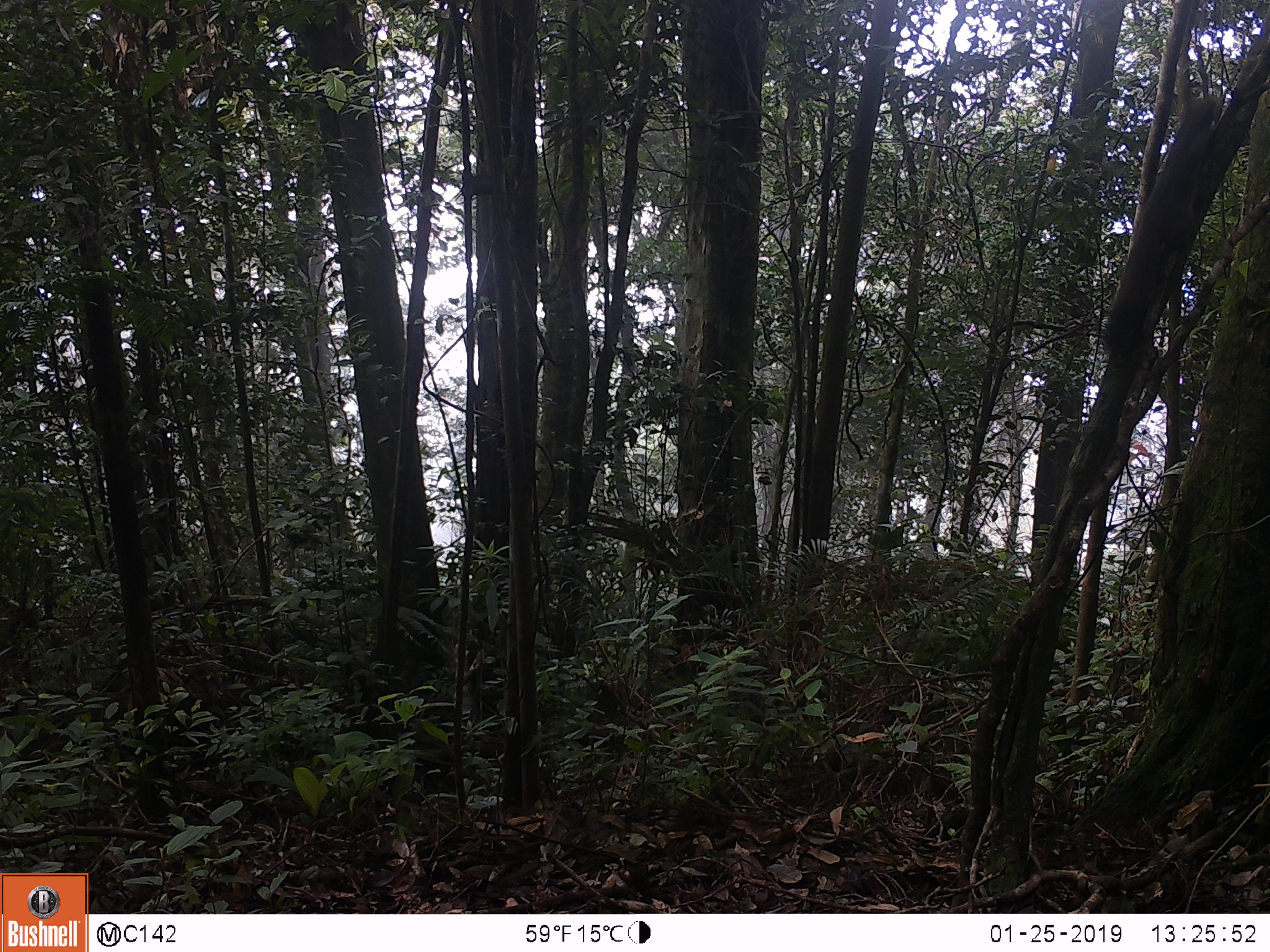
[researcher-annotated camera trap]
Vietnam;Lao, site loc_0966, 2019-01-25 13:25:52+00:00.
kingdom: Animalia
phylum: Chordata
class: Mammalia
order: Rodentia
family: Sciuridae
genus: Sciurus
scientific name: Sciurus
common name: squirrel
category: unidentified squirrel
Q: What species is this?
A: Unidentified squirrel (squirrel) (Sciurus).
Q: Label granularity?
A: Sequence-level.